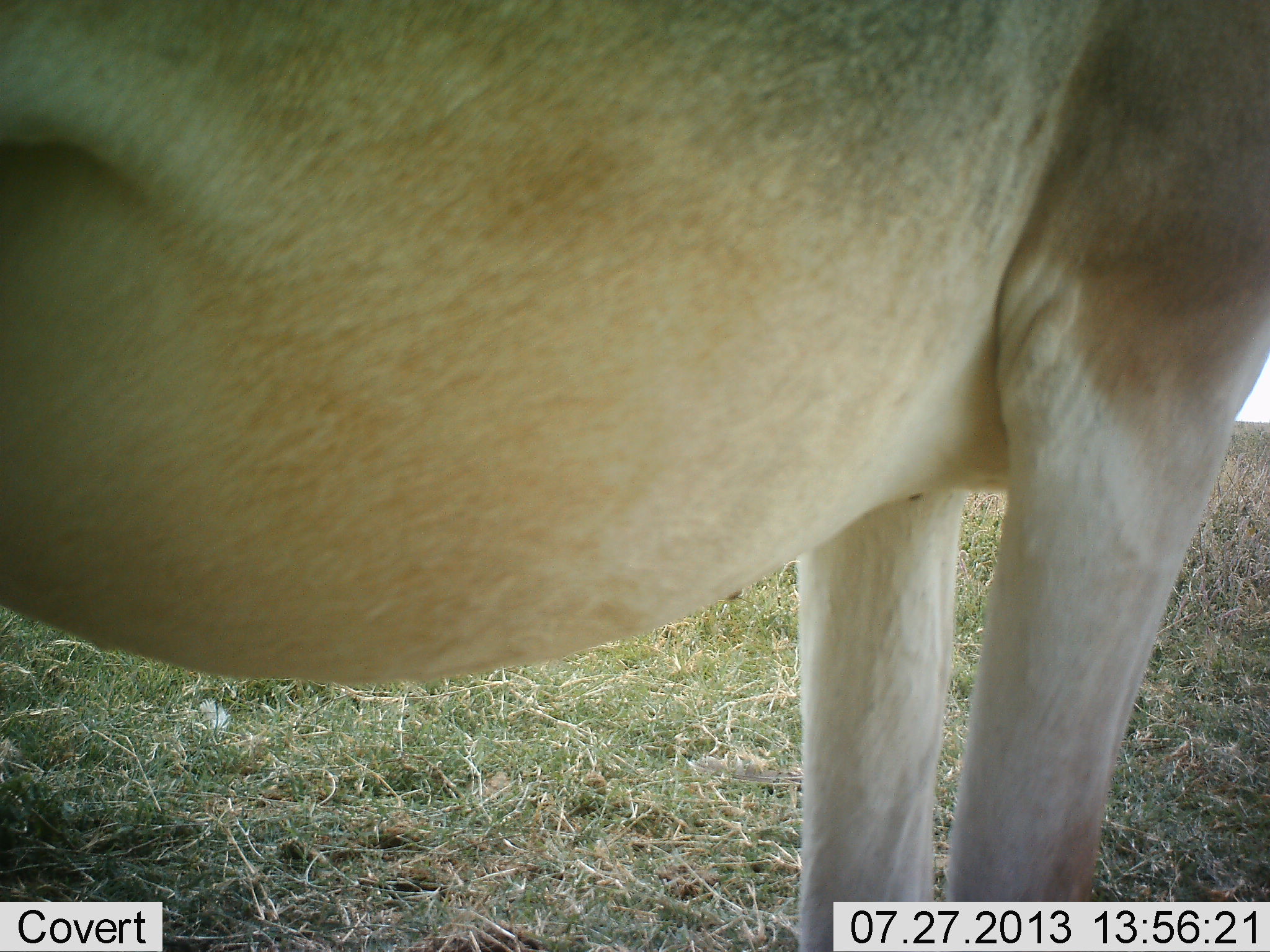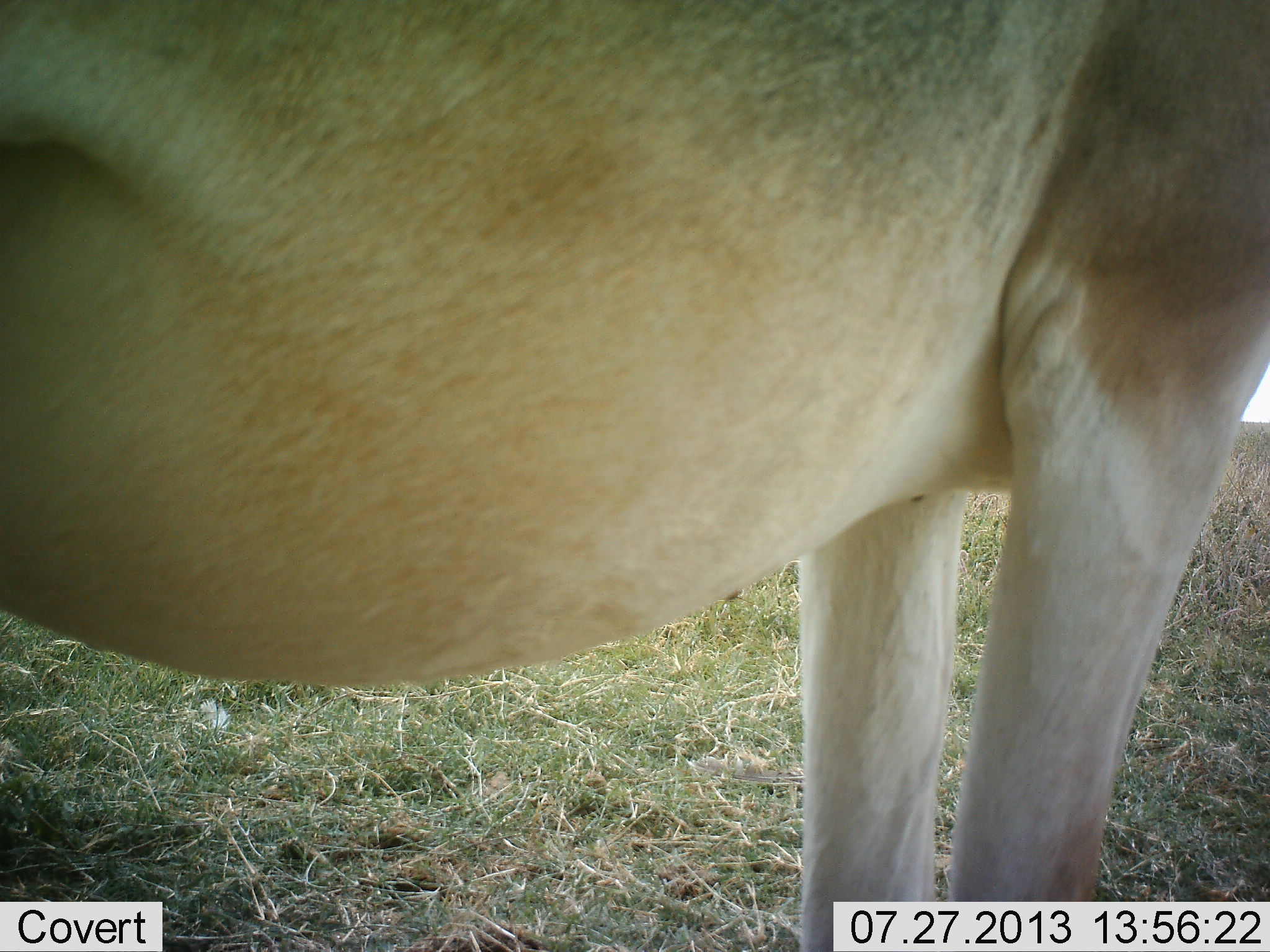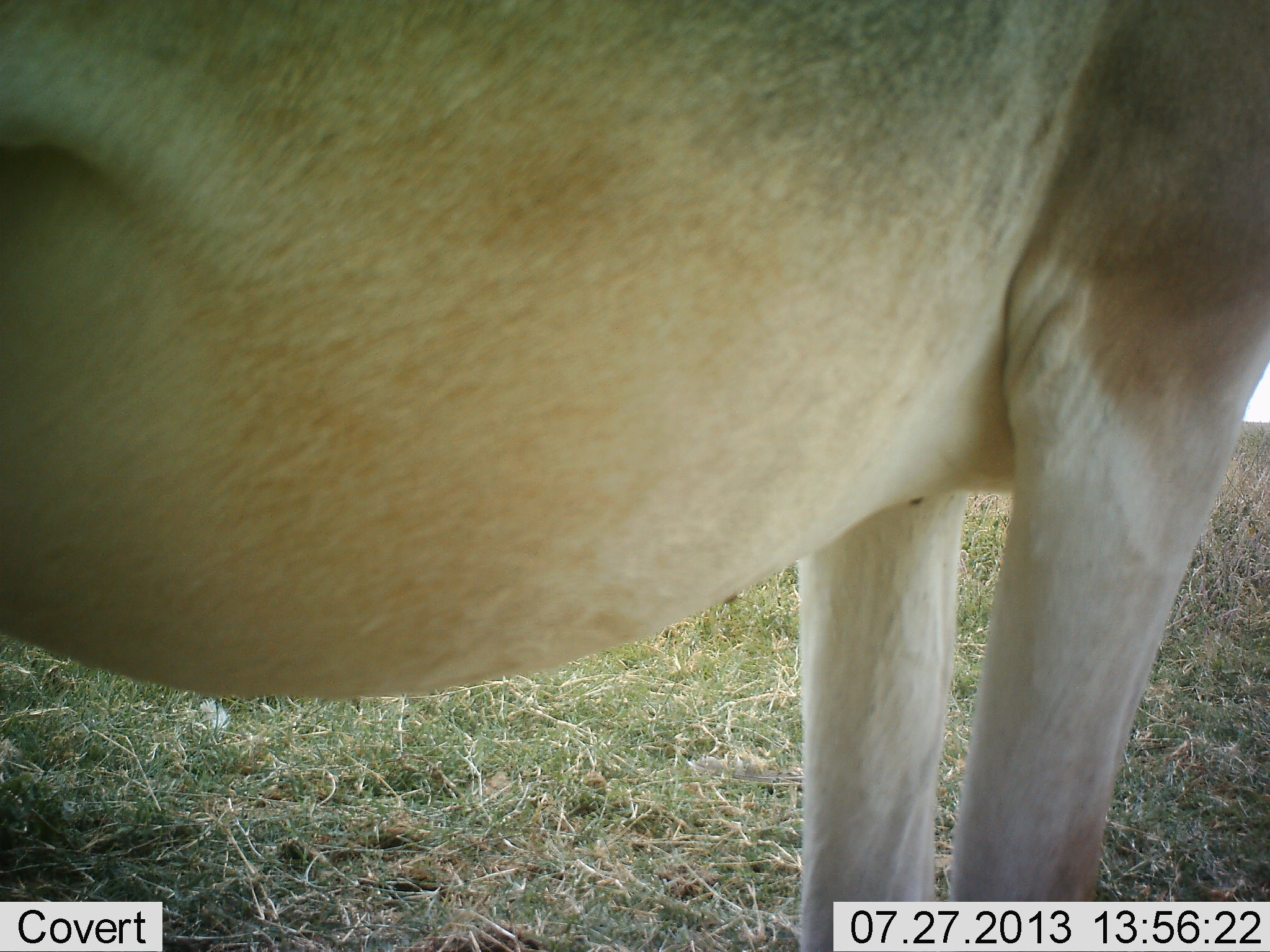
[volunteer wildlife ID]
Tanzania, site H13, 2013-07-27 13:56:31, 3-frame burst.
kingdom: Animalia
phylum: Chordata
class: Mammalia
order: Artiodactyla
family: Bovidae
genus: Alcelaphus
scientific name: Alcelaphus buselaphus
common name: hartebeest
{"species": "hartebeest (Alcelaphus buselaphus)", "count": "1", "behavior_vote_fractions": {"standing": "100%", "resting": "0%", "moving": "0%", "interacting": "0%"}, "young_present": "0%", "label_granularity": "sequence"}